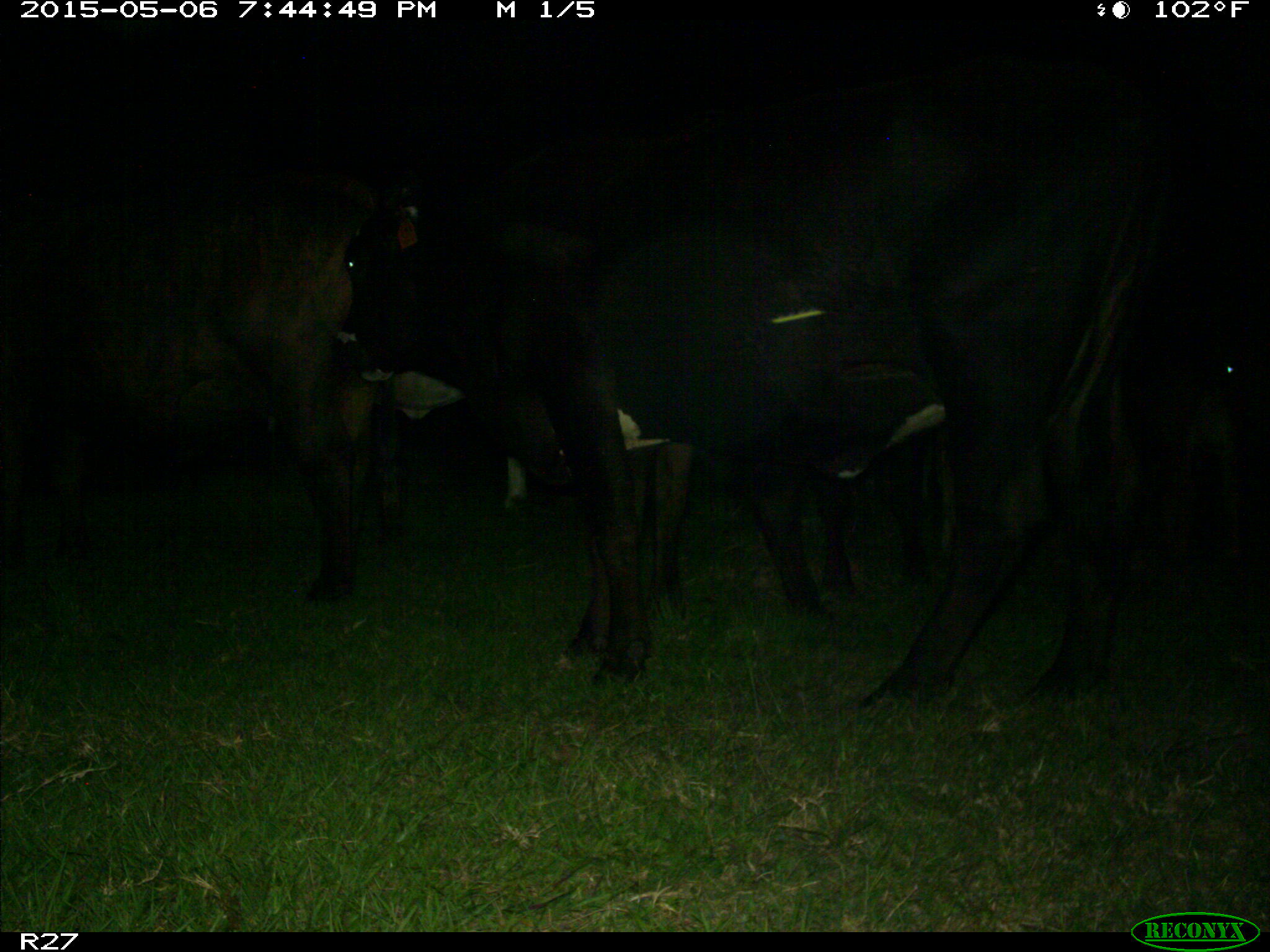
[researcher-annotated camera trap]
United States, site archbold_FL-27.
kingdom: Animalia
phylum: Chordata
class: Mammalia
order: Artiodactyla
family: Bovidae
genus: Bos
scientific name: Bos taurus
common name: domestic cow